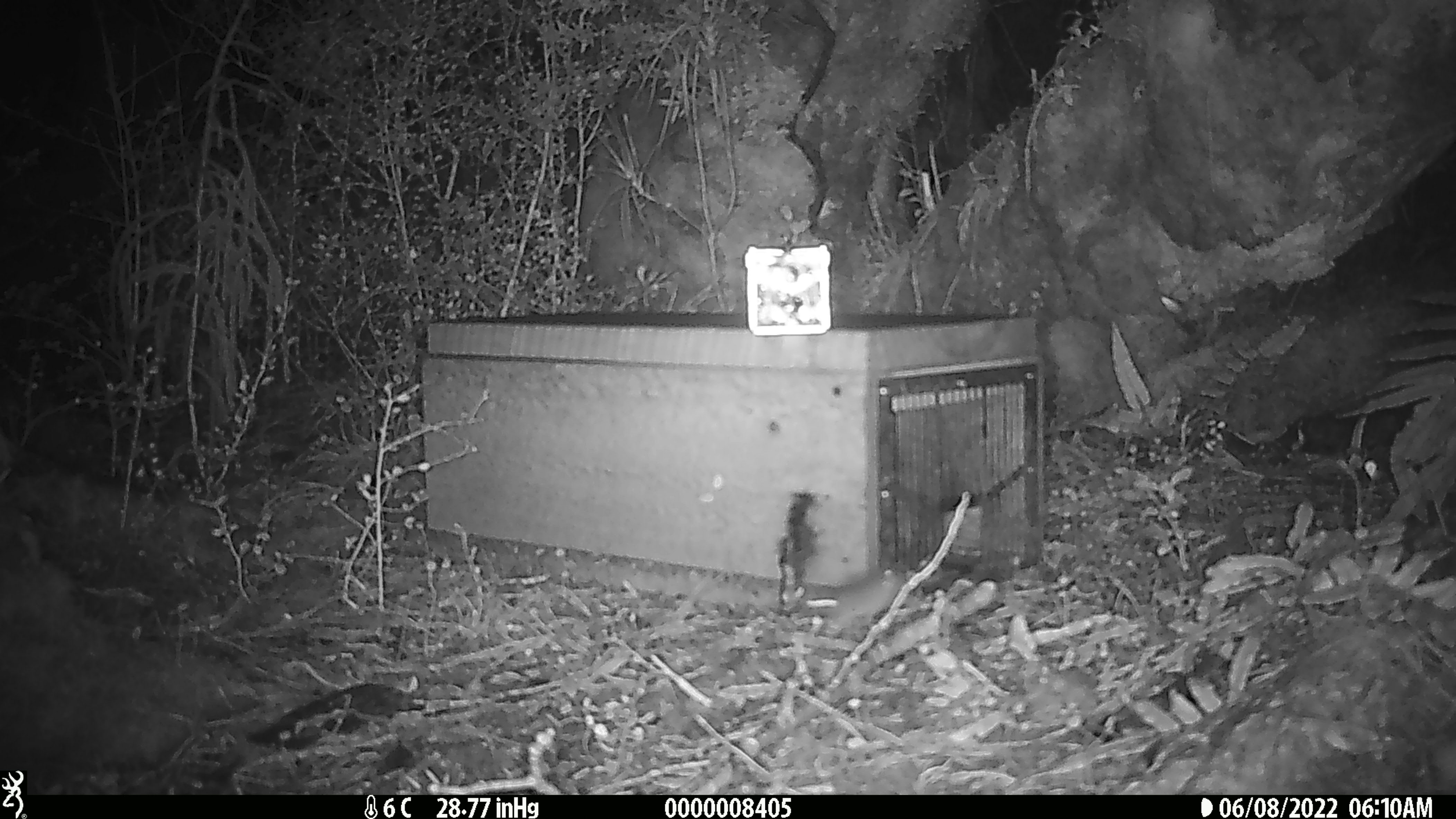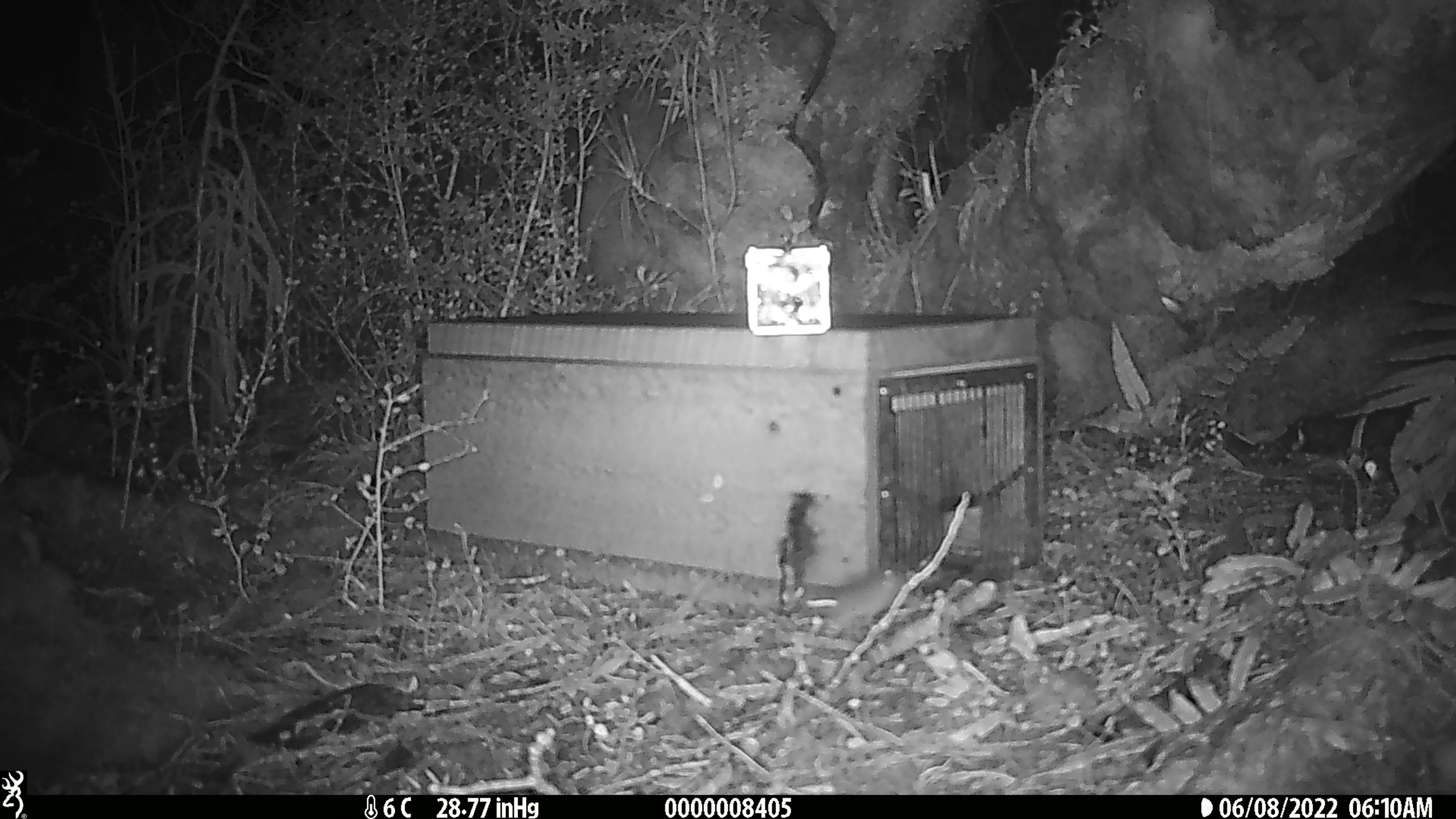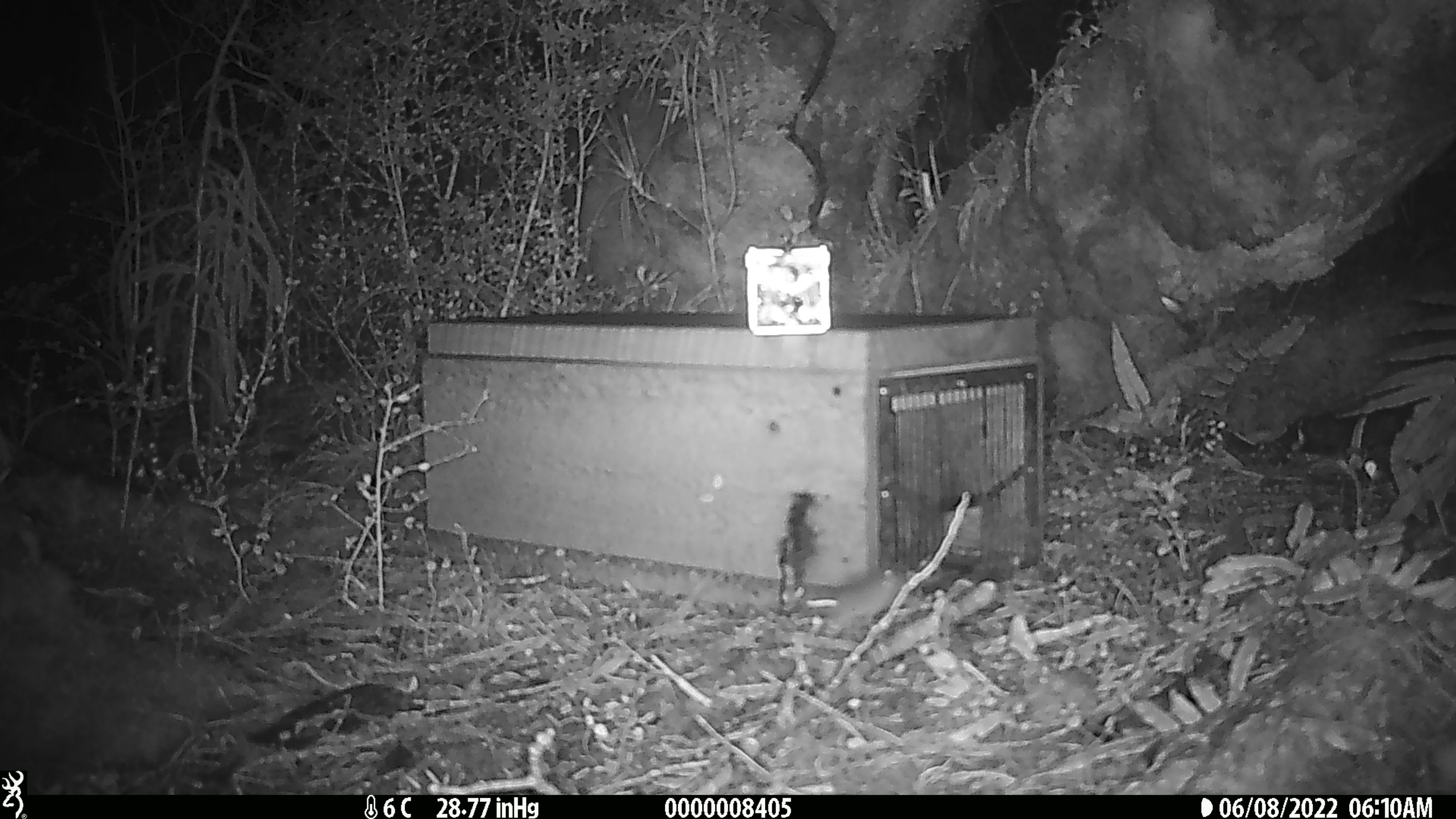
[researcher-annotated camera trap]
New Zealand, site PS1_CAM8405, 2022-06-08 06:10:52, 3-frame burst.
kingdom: Animalia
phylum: Chordata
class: Mammalia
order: Rodentia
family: Muridae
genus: Mus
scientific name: Mus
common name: mouse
Mouse (Mus).